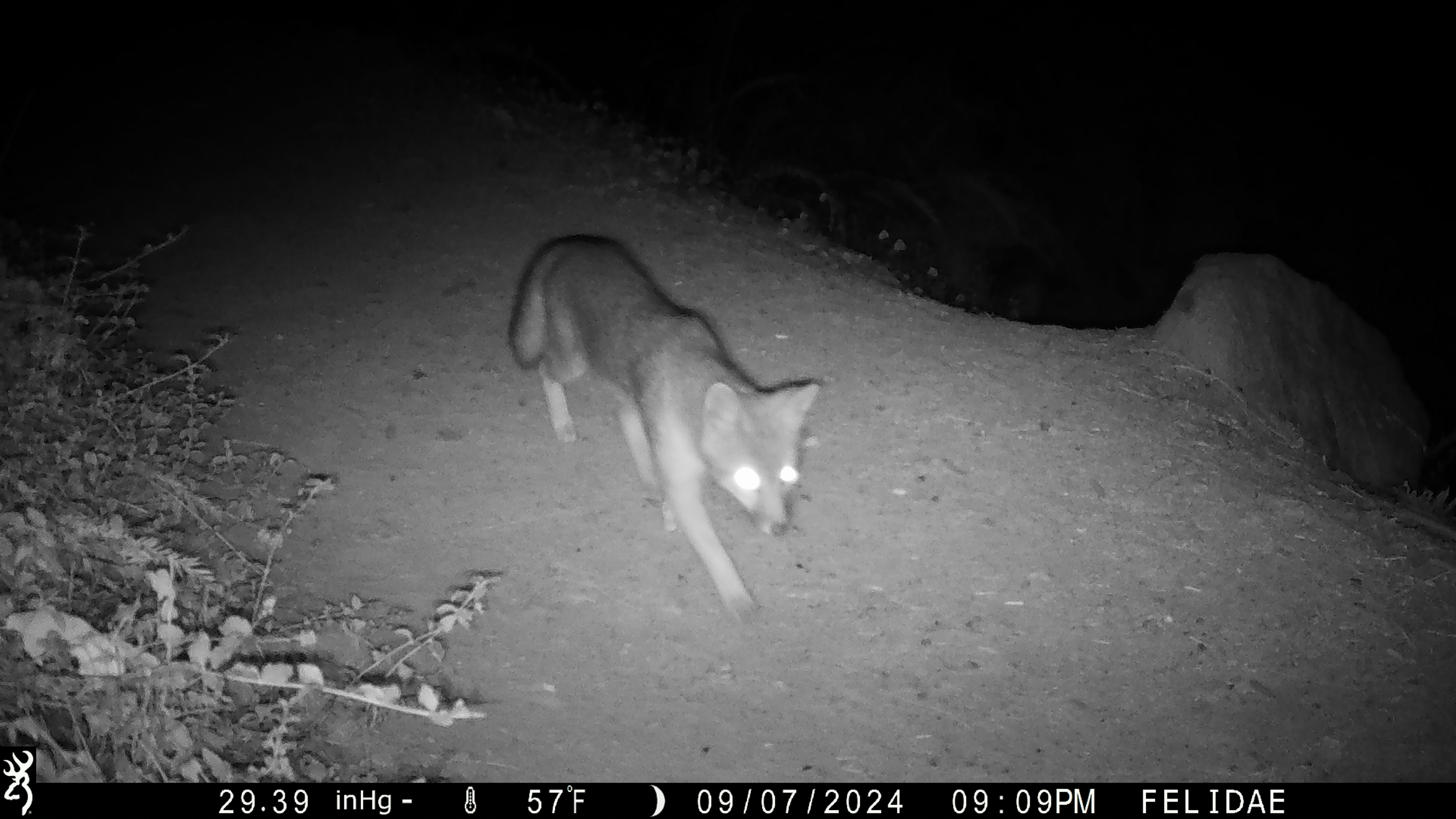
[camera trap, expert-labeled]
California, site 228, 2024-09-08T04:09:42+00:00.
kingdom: Animalia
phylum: Chordata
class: Mammalia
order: Carnivora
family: Canidae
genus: Urocyon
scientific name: Urocyon cinereoargenteus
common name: gray fox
Gray fox (Urocyon cinereoargenteus).